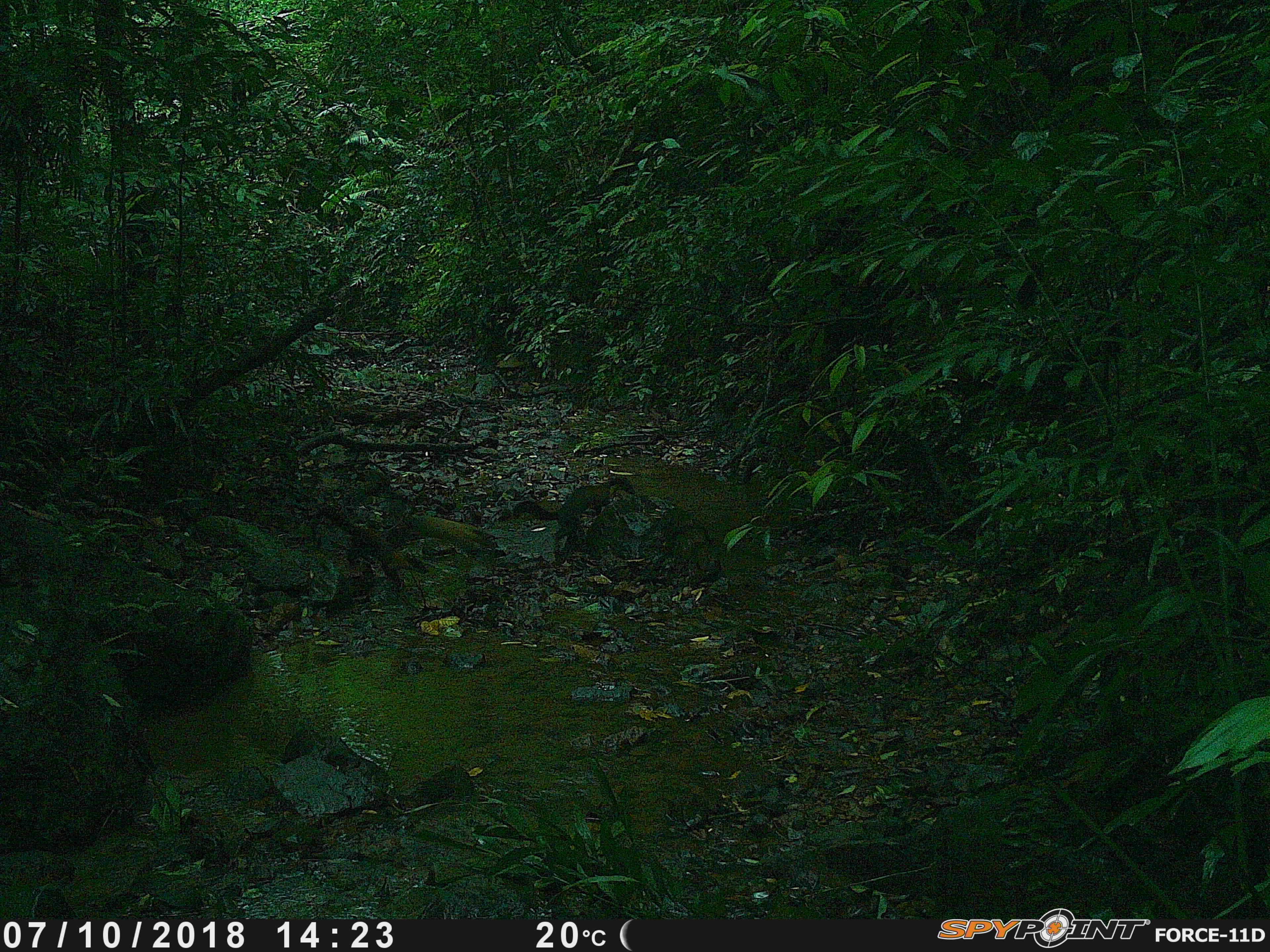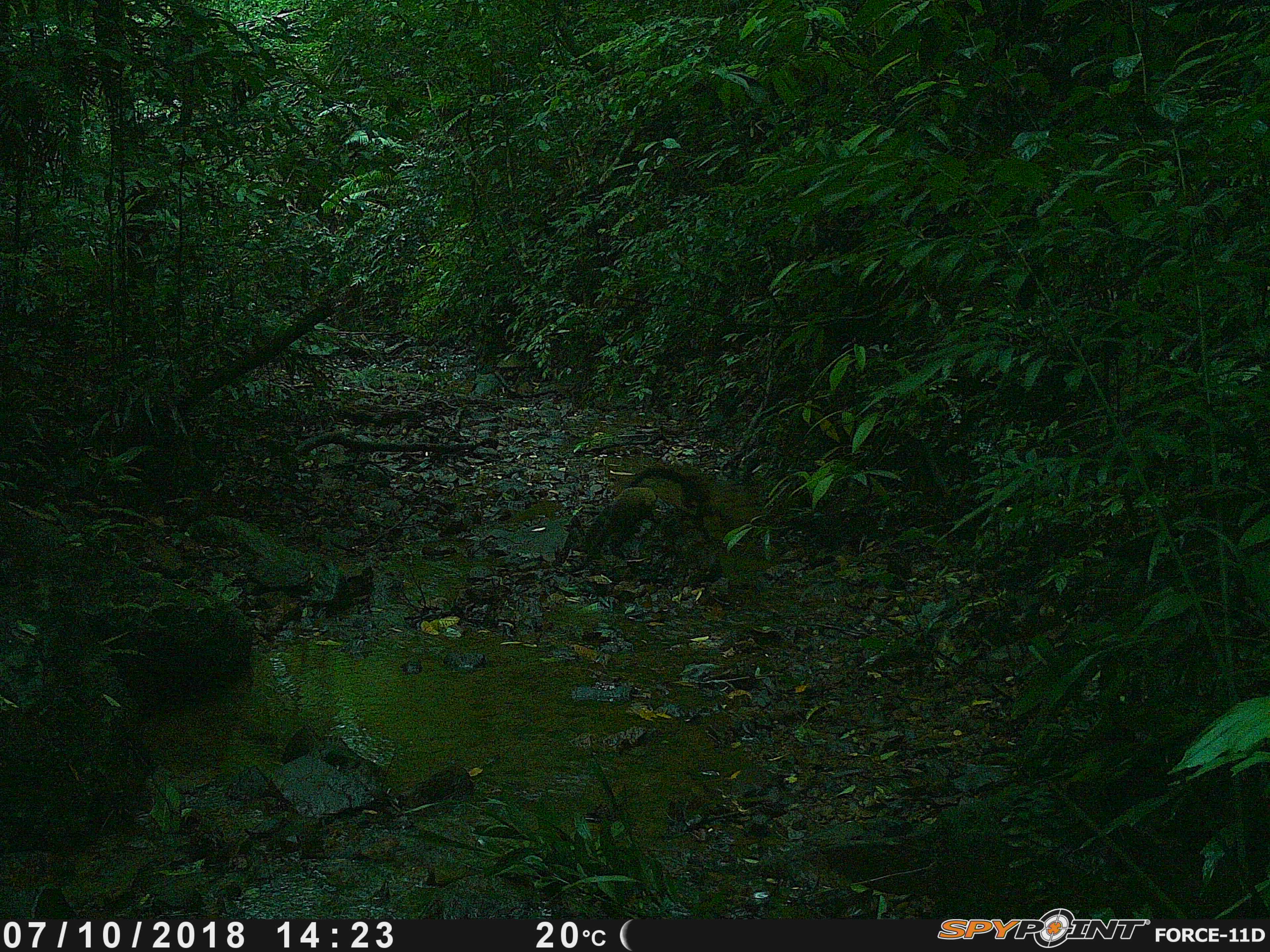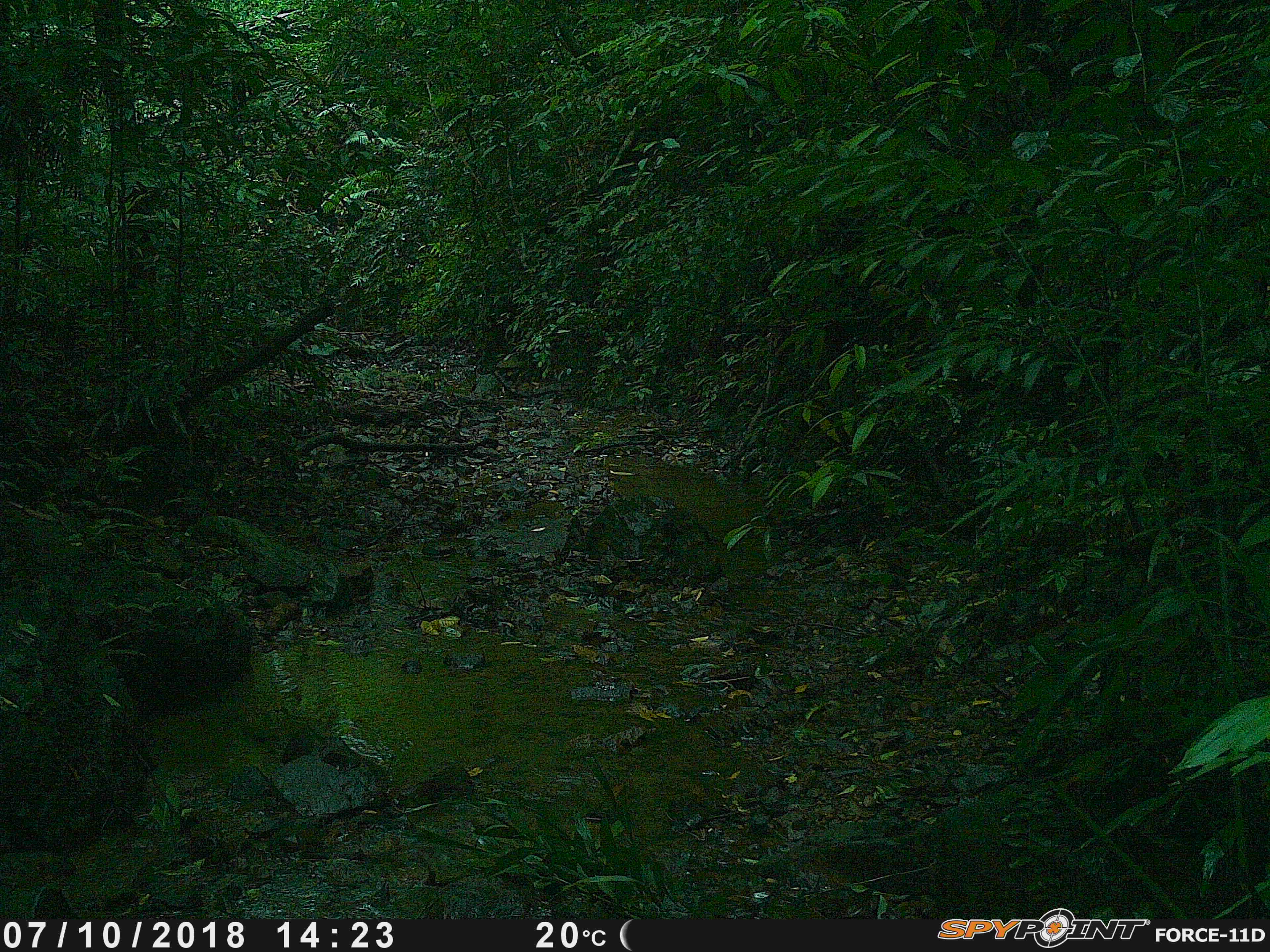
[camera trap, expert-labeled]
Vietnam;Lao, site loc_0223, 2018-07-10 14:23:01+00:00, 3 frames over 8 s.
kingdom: Animalia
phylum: Chordata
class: Mammalia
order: Carnivora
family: Mustelidae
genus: Martes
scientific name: Martes flavigula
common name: yellow-throated marten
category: yellow throated marten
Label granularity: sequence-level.